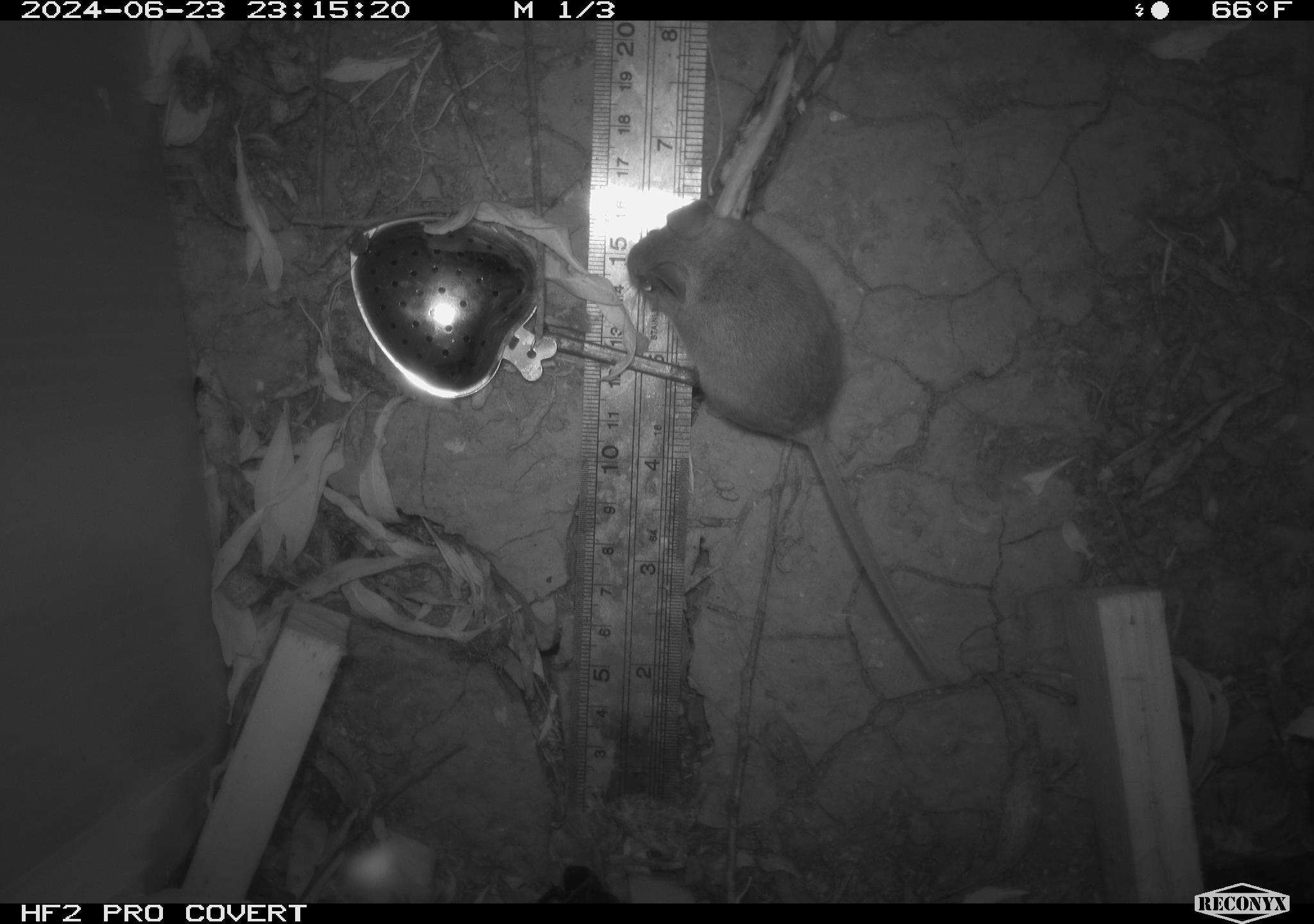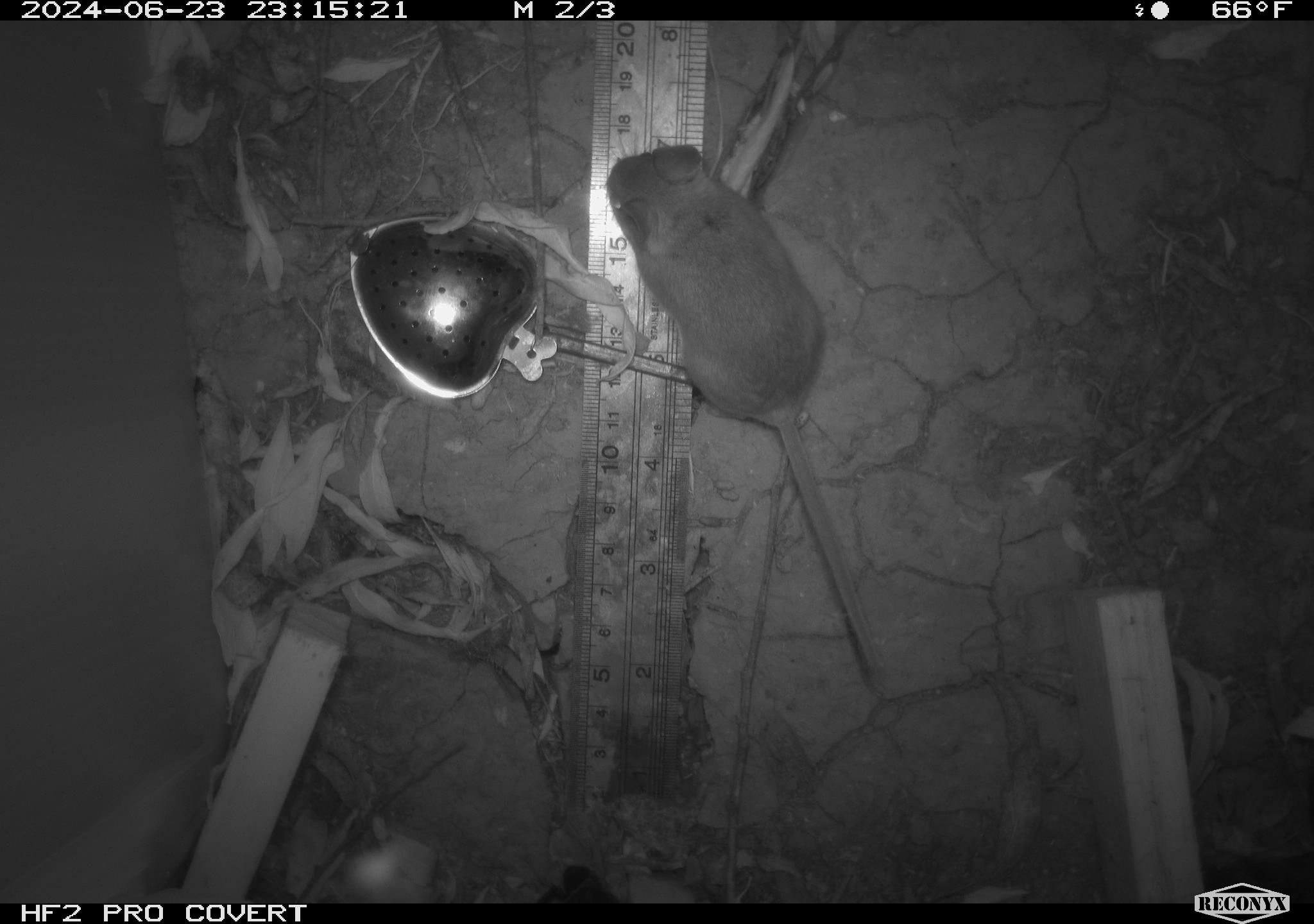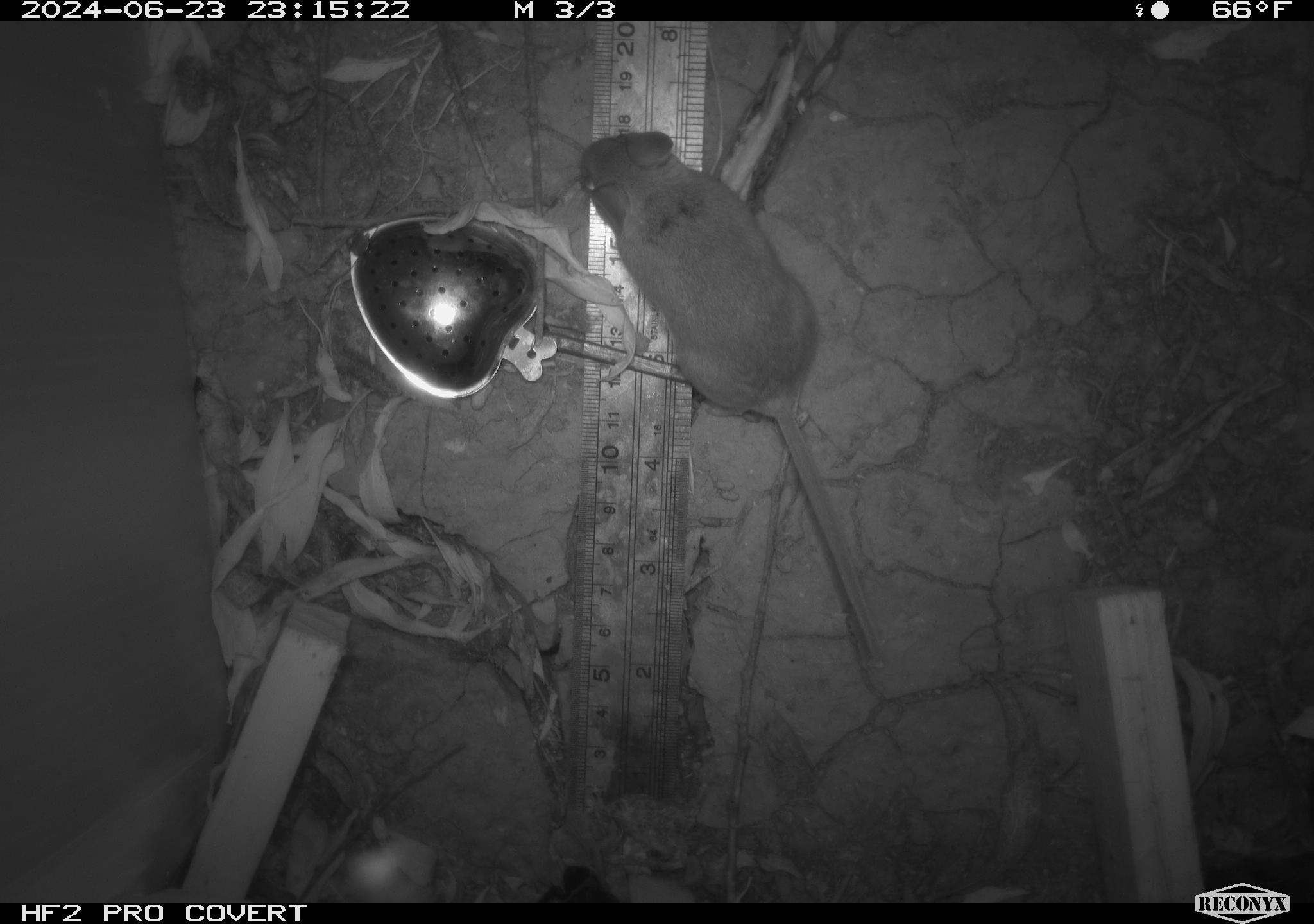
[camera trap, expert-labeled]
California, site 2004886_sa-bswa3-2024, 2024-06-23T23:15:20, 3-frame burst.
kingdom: Animalia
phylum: Chordata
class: Mammalia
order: Rodentia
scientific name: Rodentia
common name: mouse species